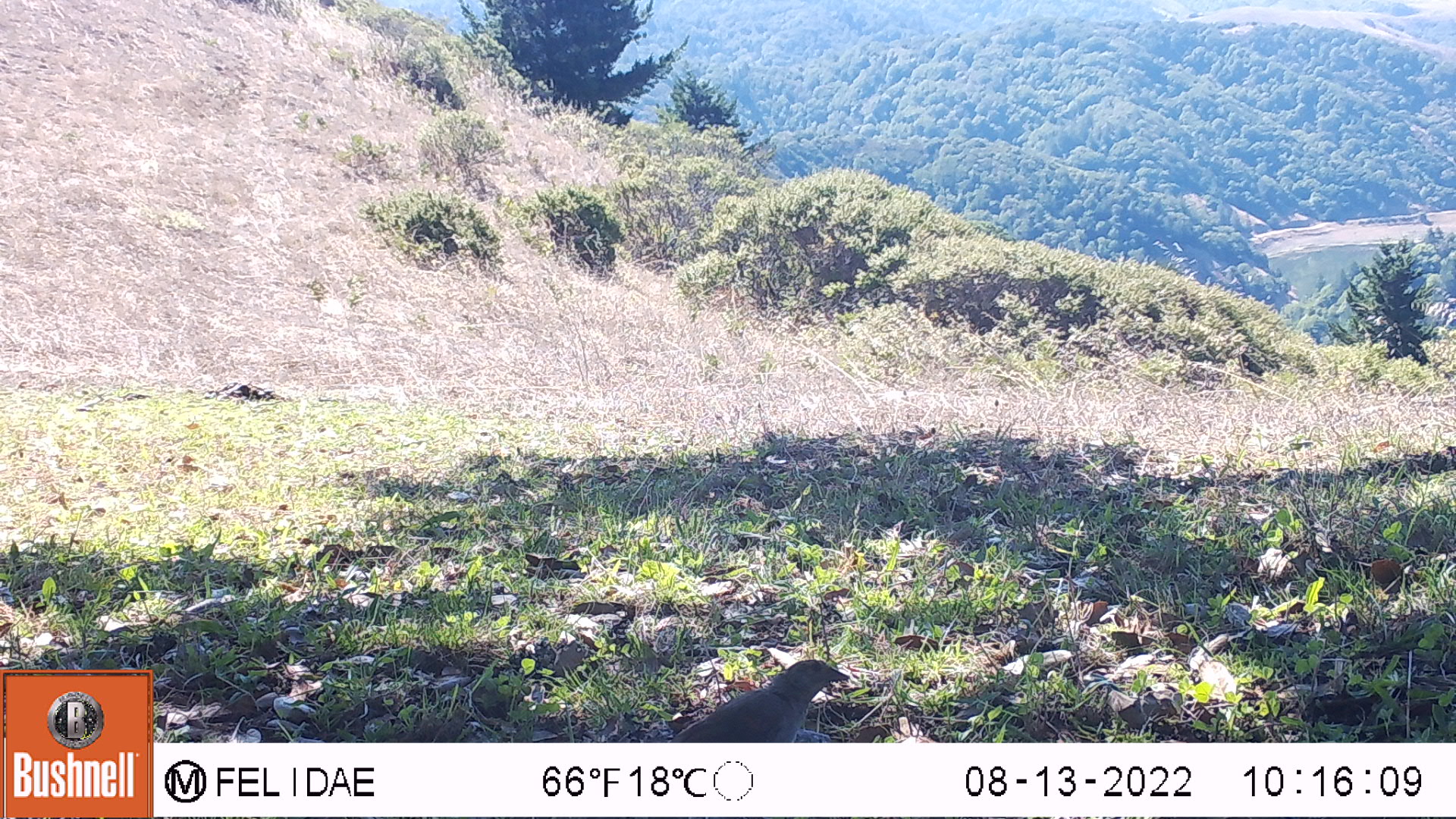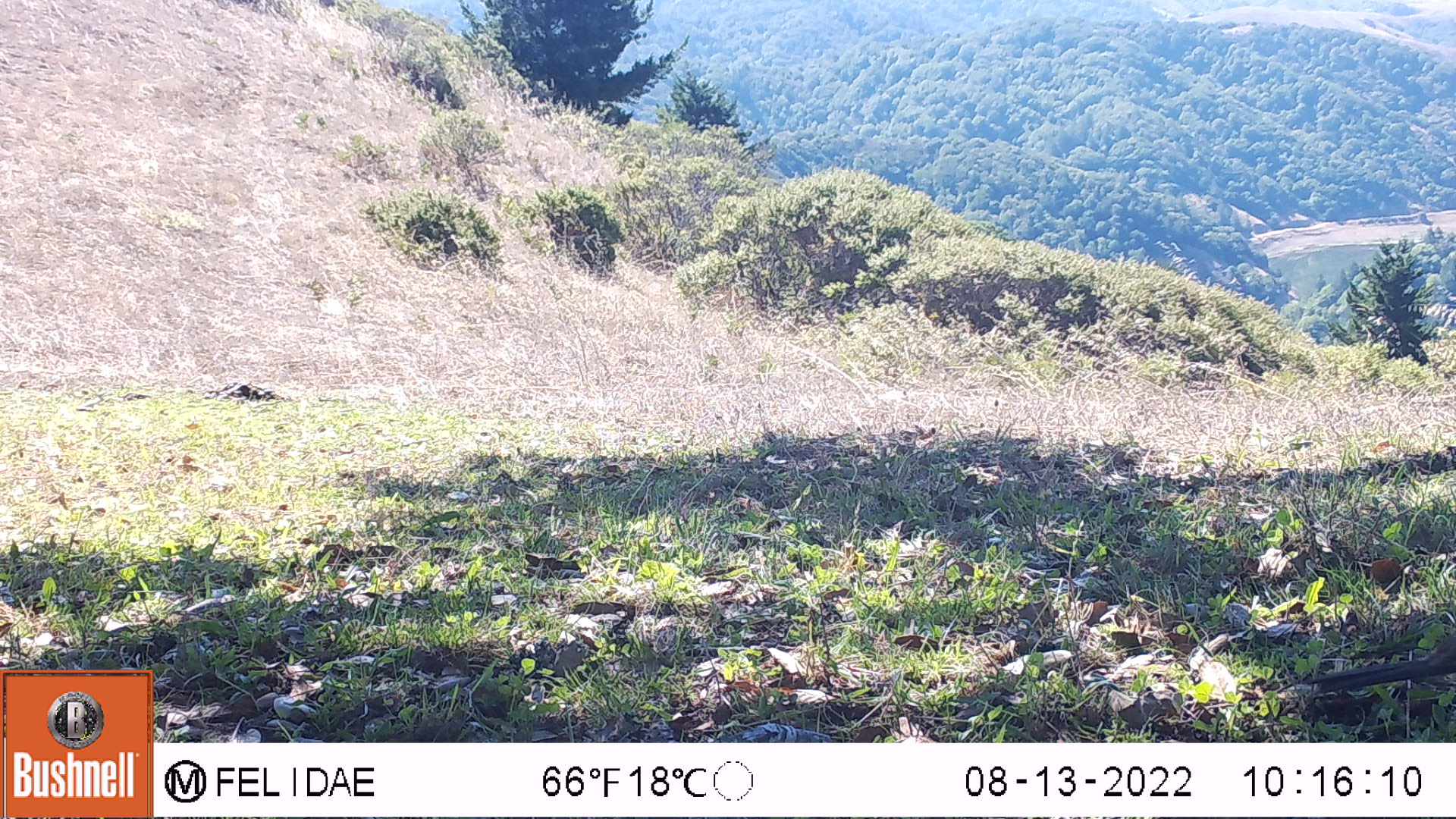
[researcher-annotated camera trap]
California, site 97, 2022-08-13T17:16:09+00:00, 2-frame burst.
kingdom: Animalia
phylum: Chordata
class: Aves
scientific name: Aves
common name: bird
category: unknown bird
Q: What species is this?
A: Unknown bird (bird) (Aves).